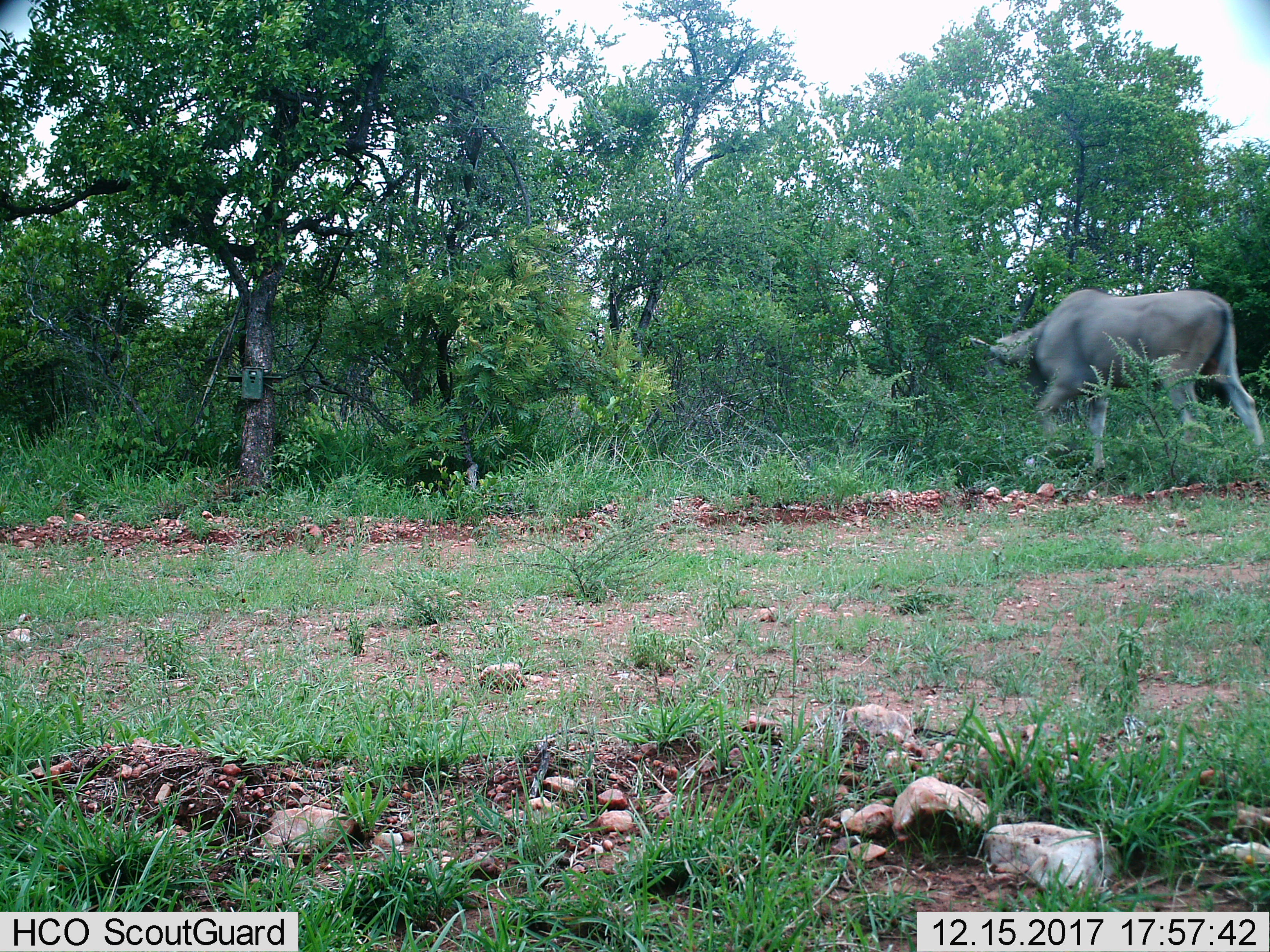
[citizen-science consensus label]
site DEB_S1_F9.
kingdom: Animalia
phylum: Chordata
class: Mammalia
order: Artiodactyla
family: Bovidae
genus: Tragelaphus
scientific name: Tragelaphus oryx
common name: eland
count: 1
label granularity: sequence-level